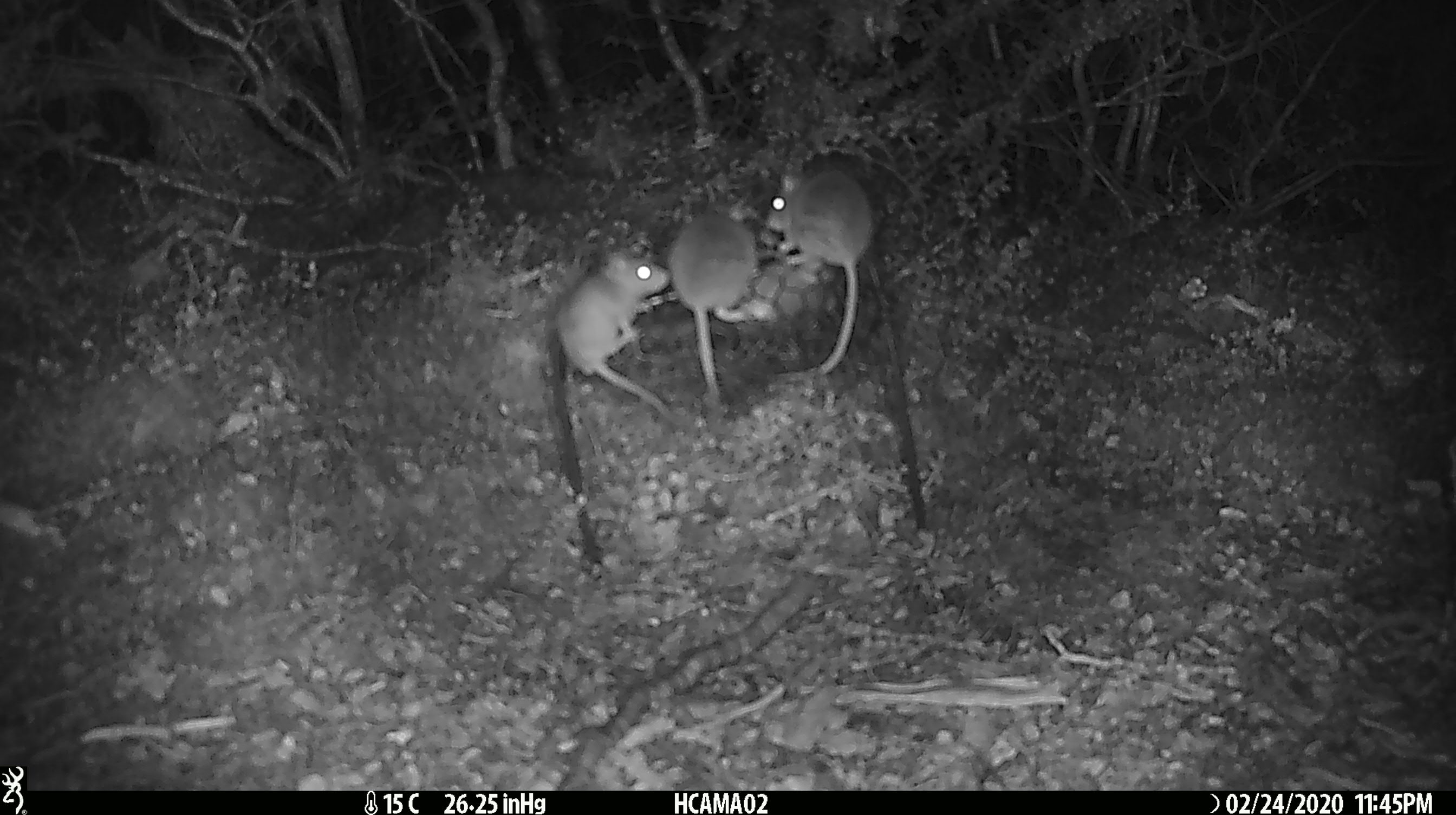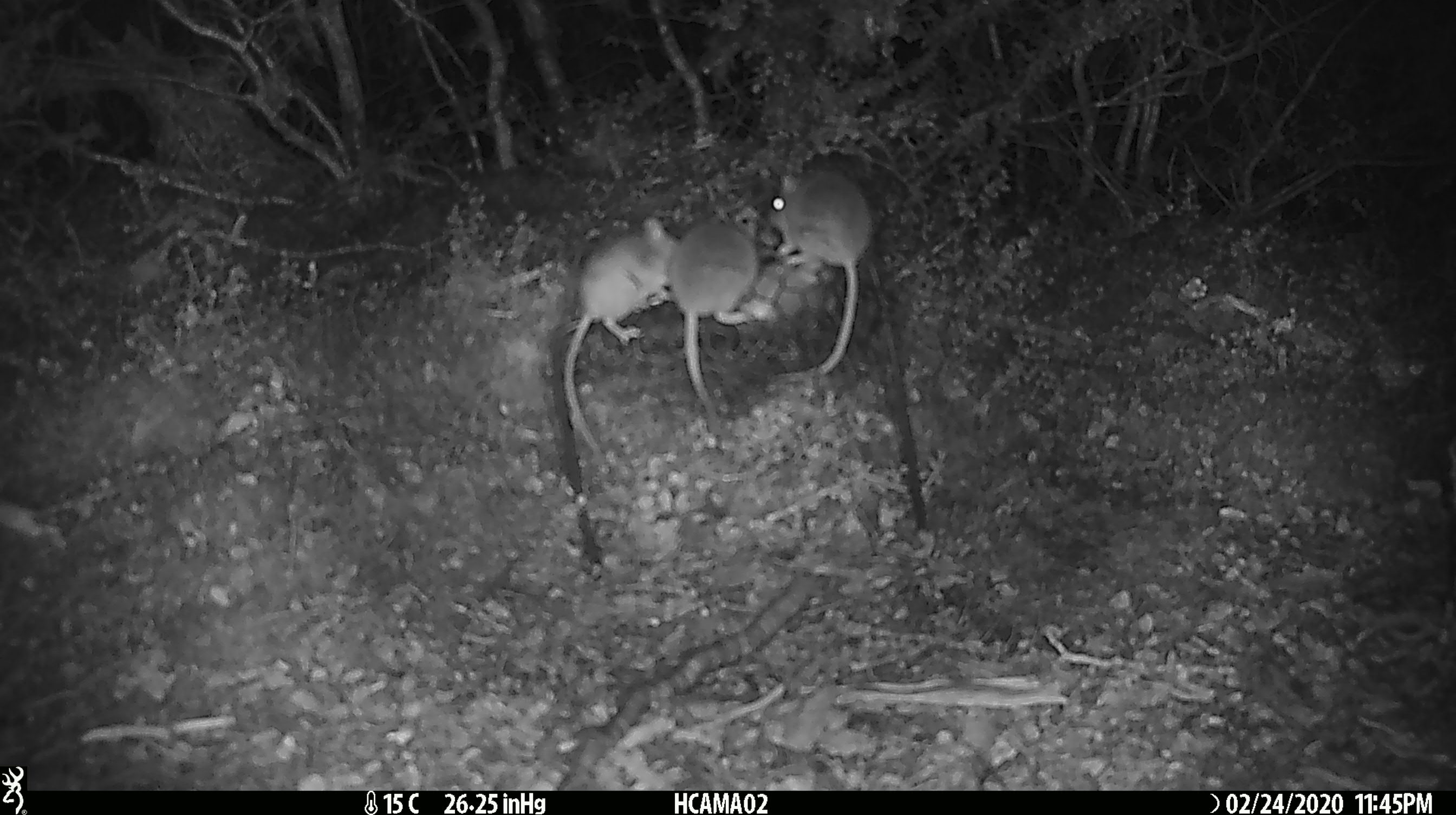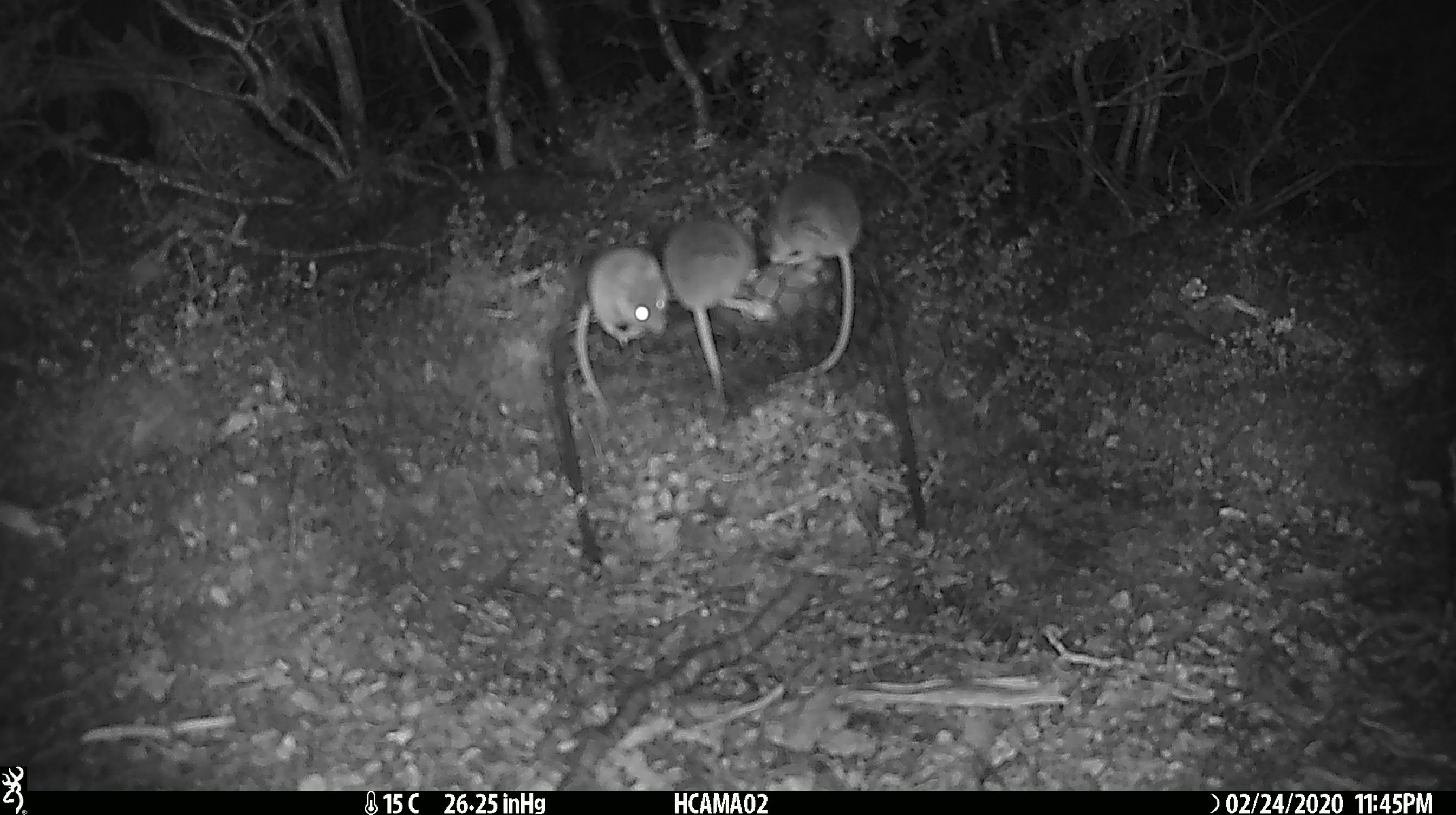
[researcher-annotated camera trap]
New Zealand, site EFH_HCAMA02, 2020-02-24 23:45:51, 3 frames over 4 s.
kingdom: Animalia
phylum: Chordata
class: Mammalia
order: Rodentia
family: Muridae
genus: Mus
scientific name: Mus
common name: mouse